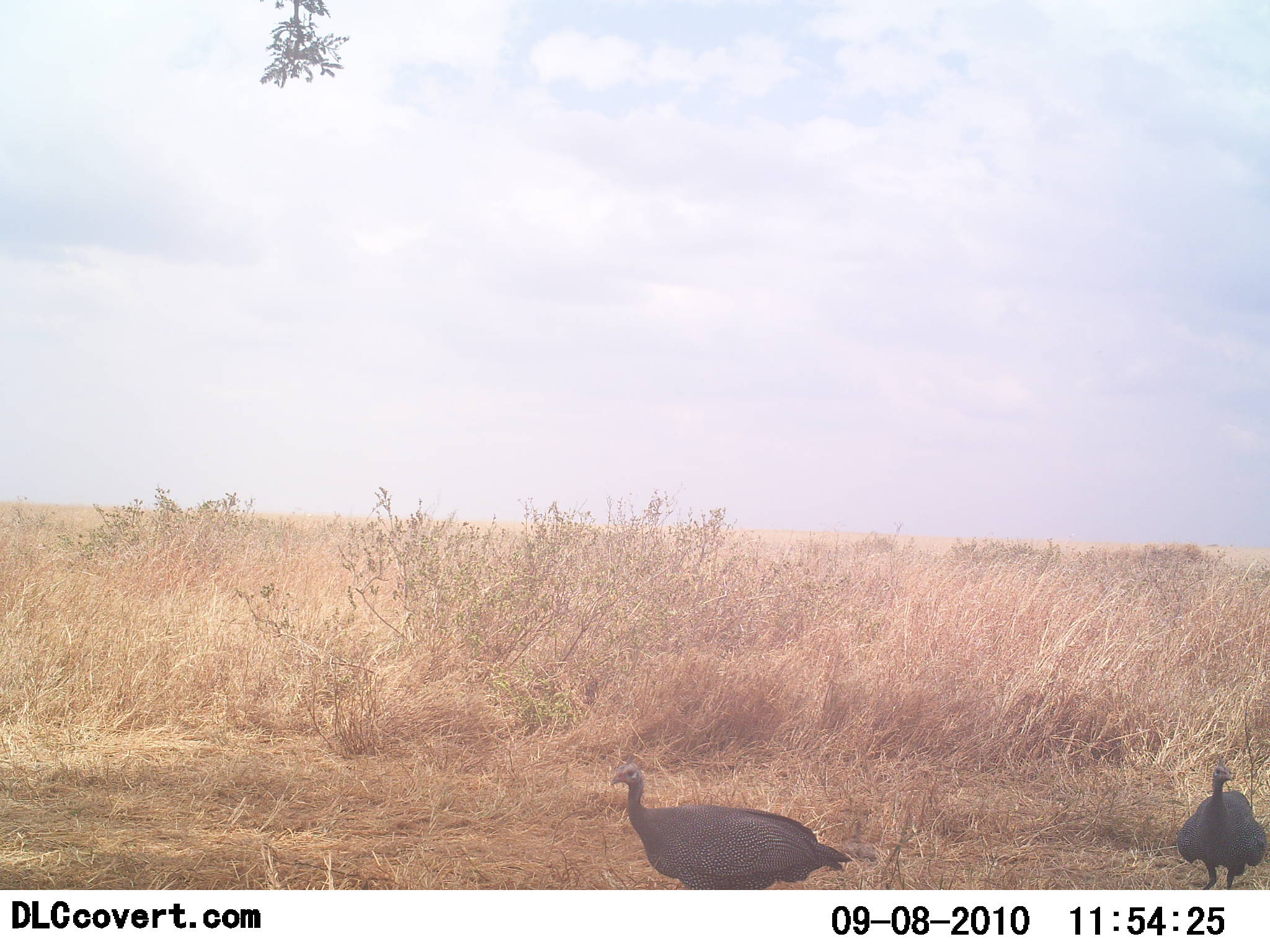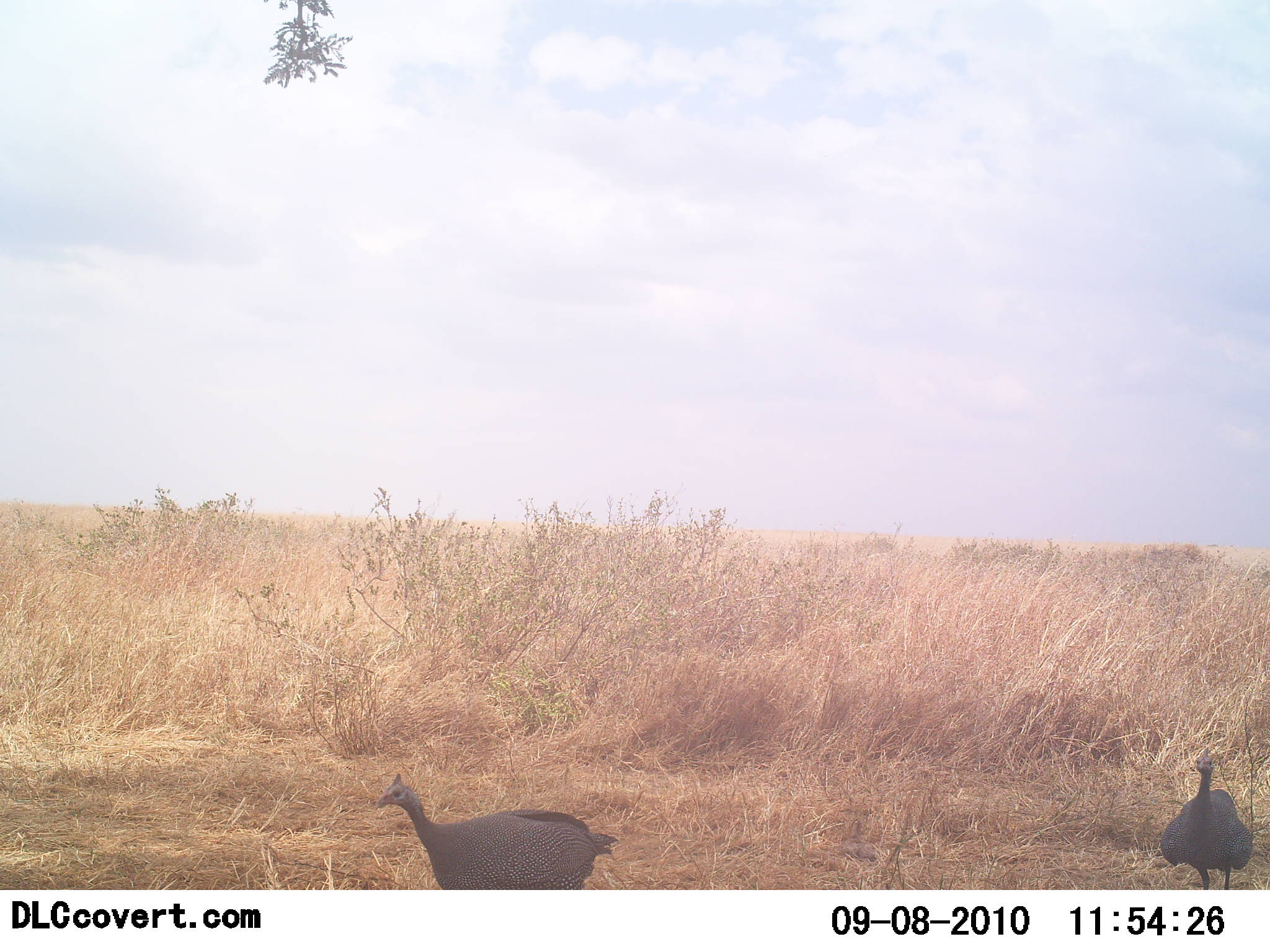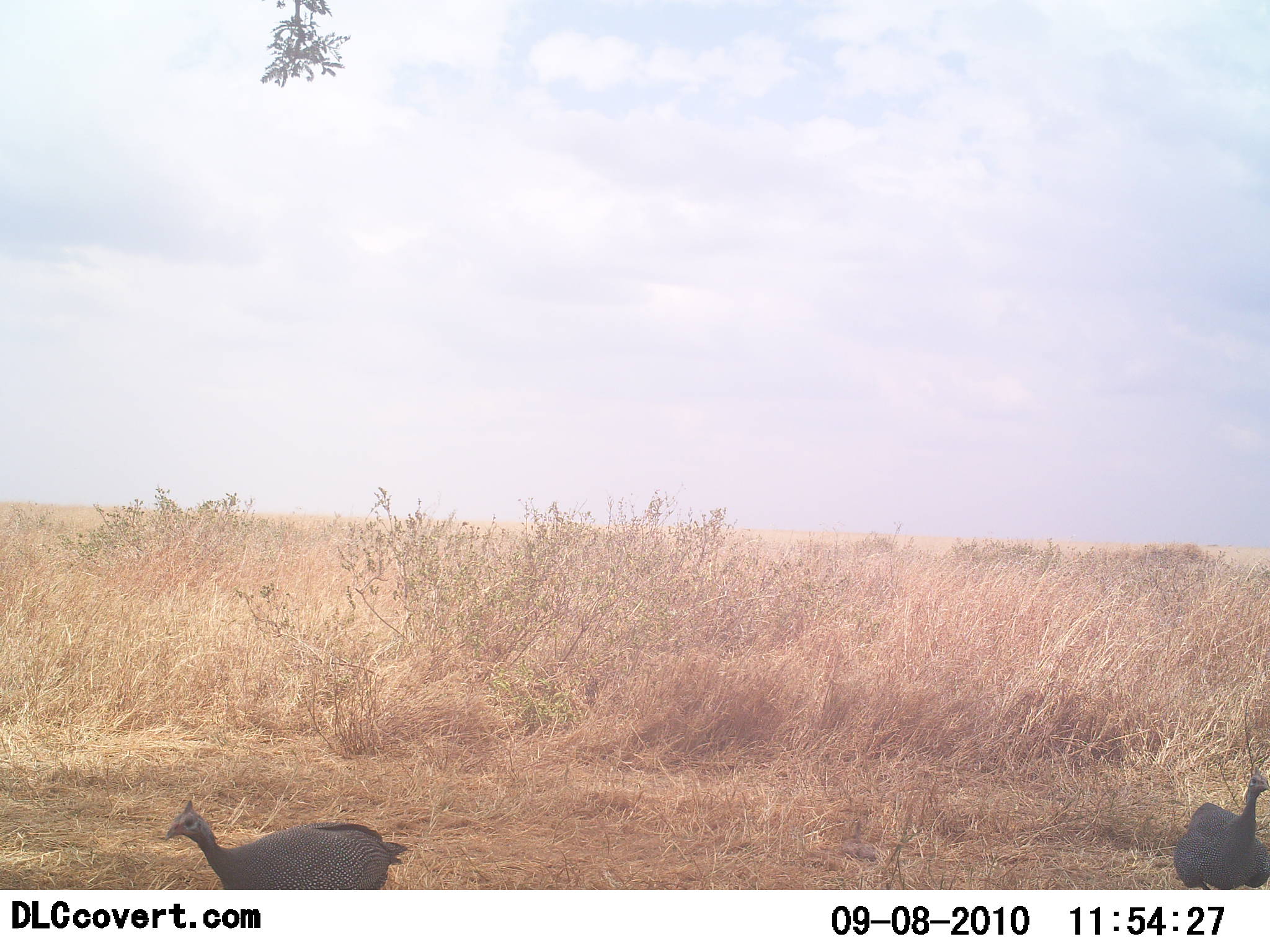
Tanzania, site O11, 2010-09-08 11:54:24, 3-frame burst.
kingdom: Animalia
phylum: Chordata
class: Aves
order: Galliformes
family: Numididae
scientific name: Numididae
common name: guinea fowl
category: guineafowl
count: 2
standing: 14%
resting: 0%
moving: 100%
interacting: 0%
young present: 0%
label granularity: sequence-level